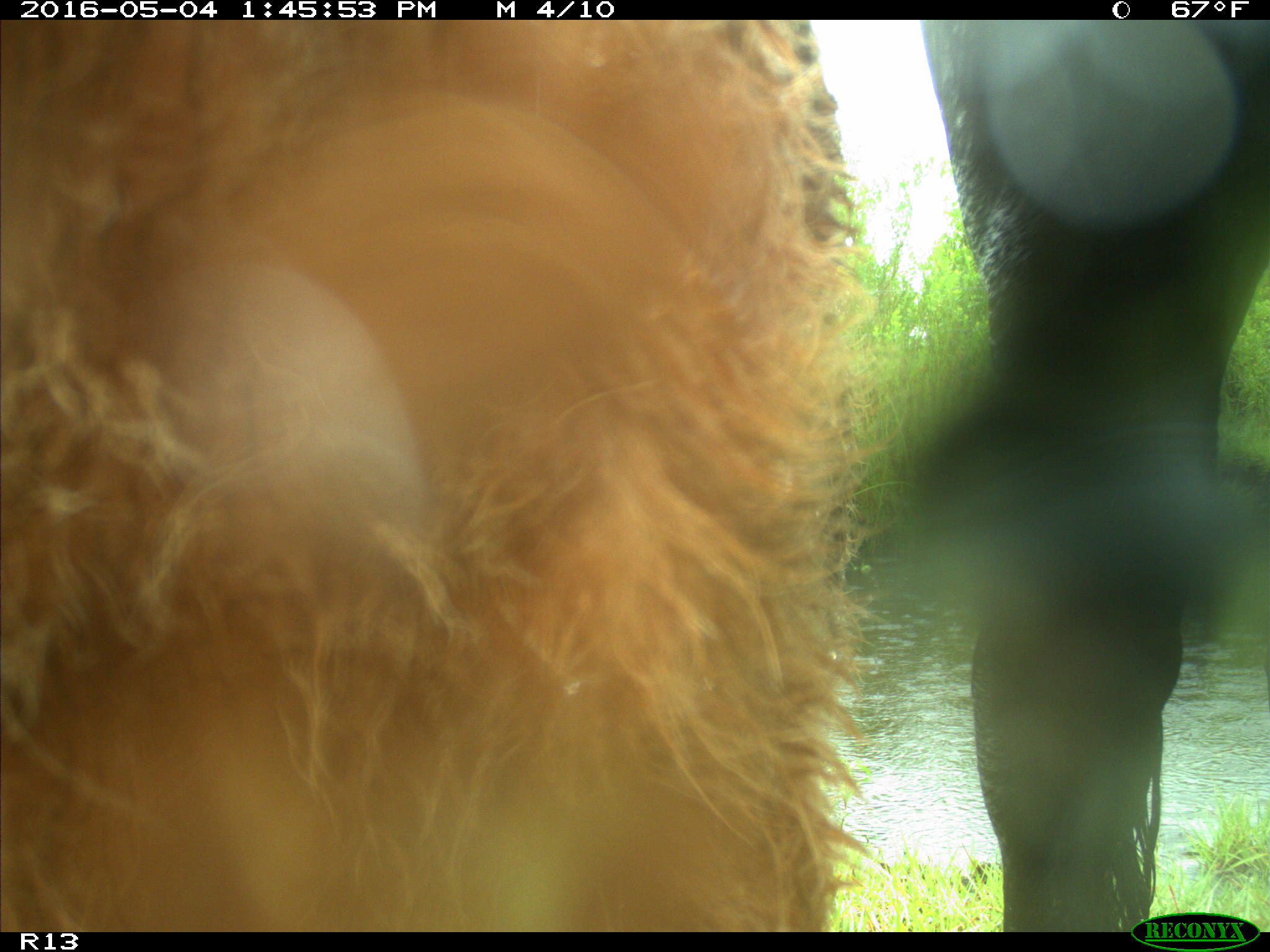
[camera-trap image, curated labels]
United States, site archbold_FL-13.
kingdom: Animalia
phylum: Chordata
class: Mammalia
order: Artiodactyla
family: Bovidae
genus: Bos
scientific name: Bos taurus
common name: domestic cow